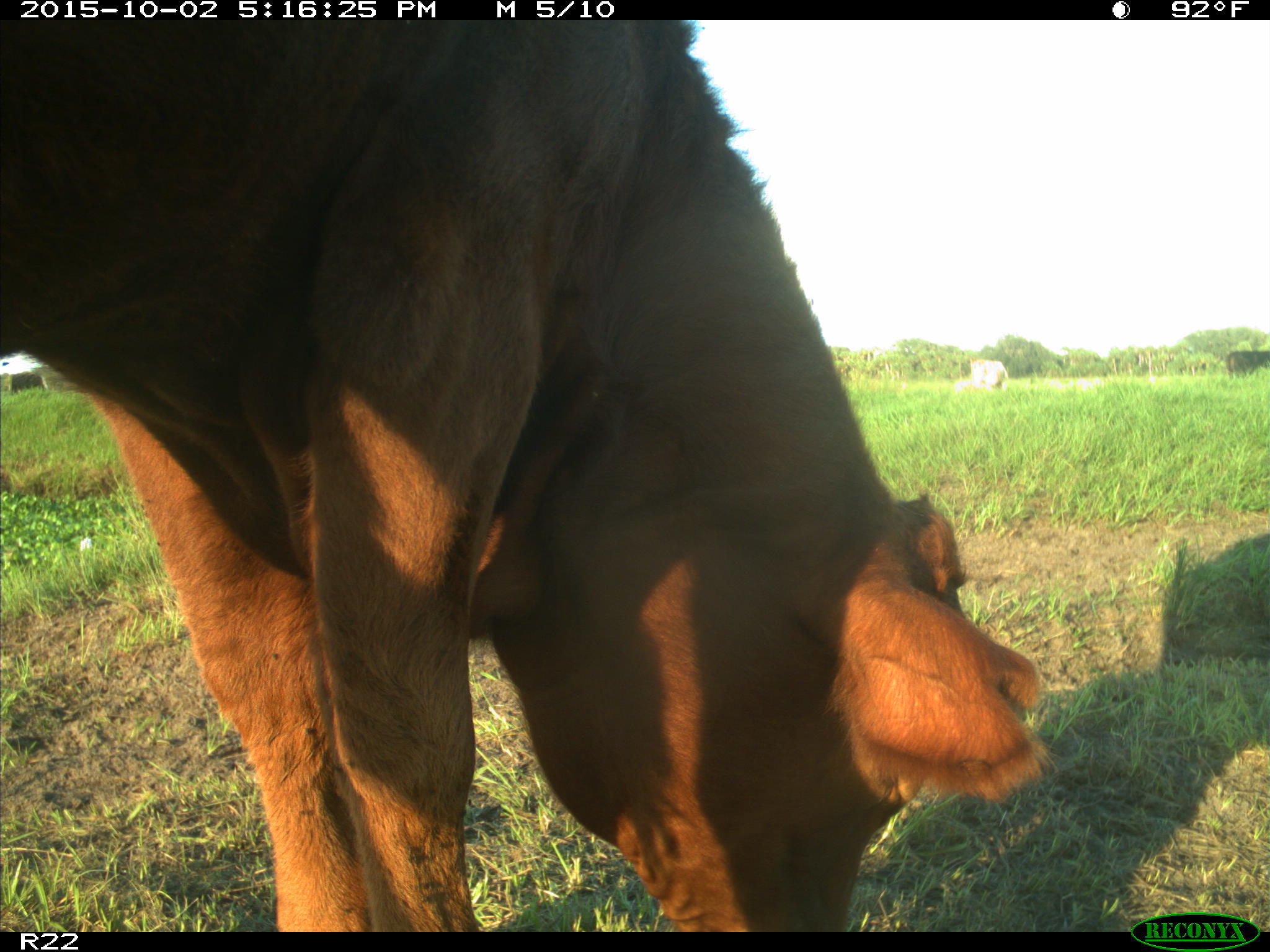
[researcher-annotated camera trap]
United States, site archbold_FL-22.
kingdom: Animalia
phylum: Chordata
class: Mammalia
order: Artiodactyla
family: Bovidae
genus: Bos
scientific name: Bos taurus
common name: domestic cow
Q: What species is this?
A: Bos taurus (domestic cow).